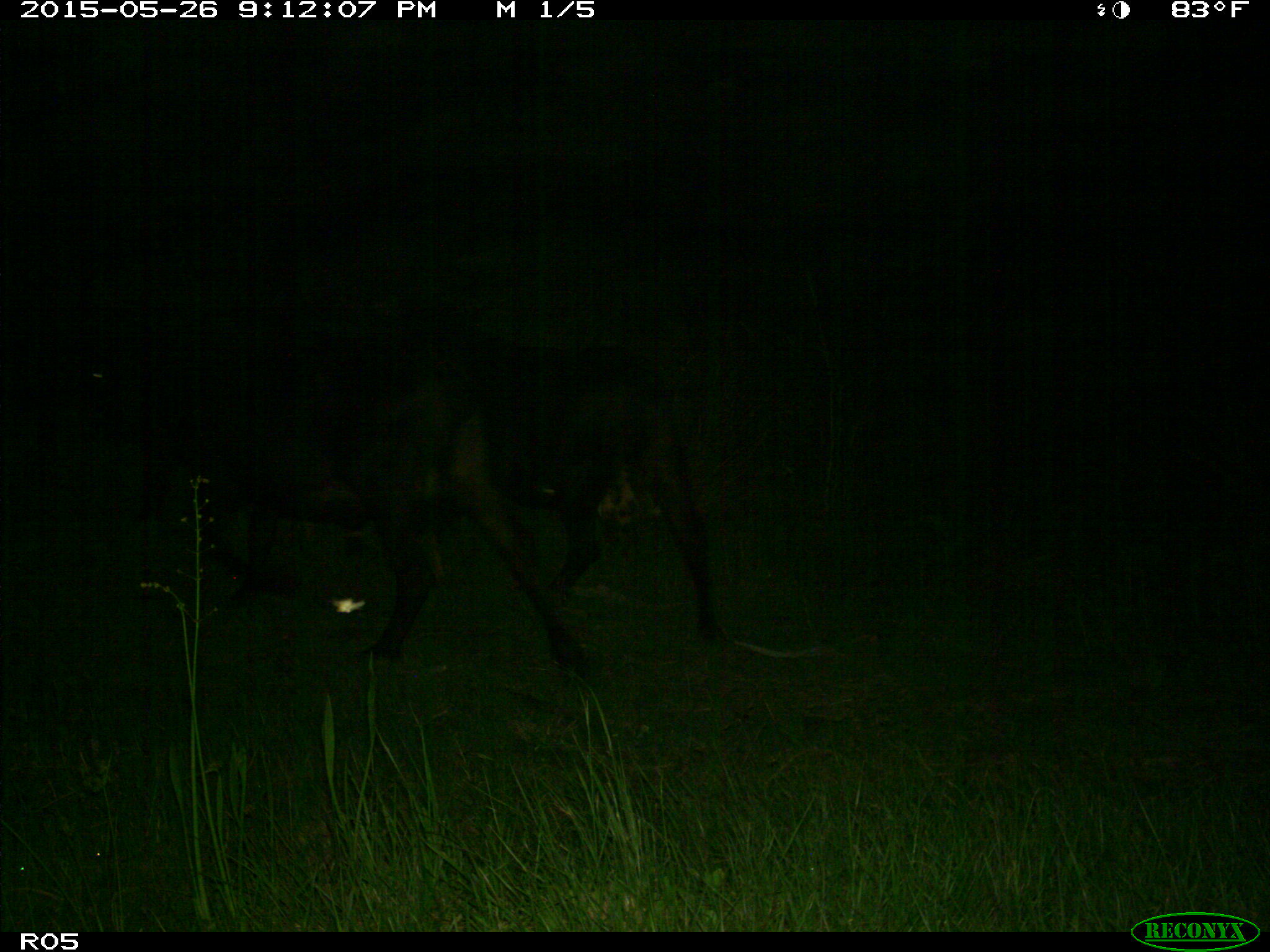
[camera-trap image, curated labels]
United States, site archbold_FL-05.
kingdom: Animalia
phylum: Chordata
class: Mammalia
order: Artiodactyla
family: Bovidae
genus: Bos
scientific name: Bos taurus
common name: domestic cow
Bos taurus (domestic cow).